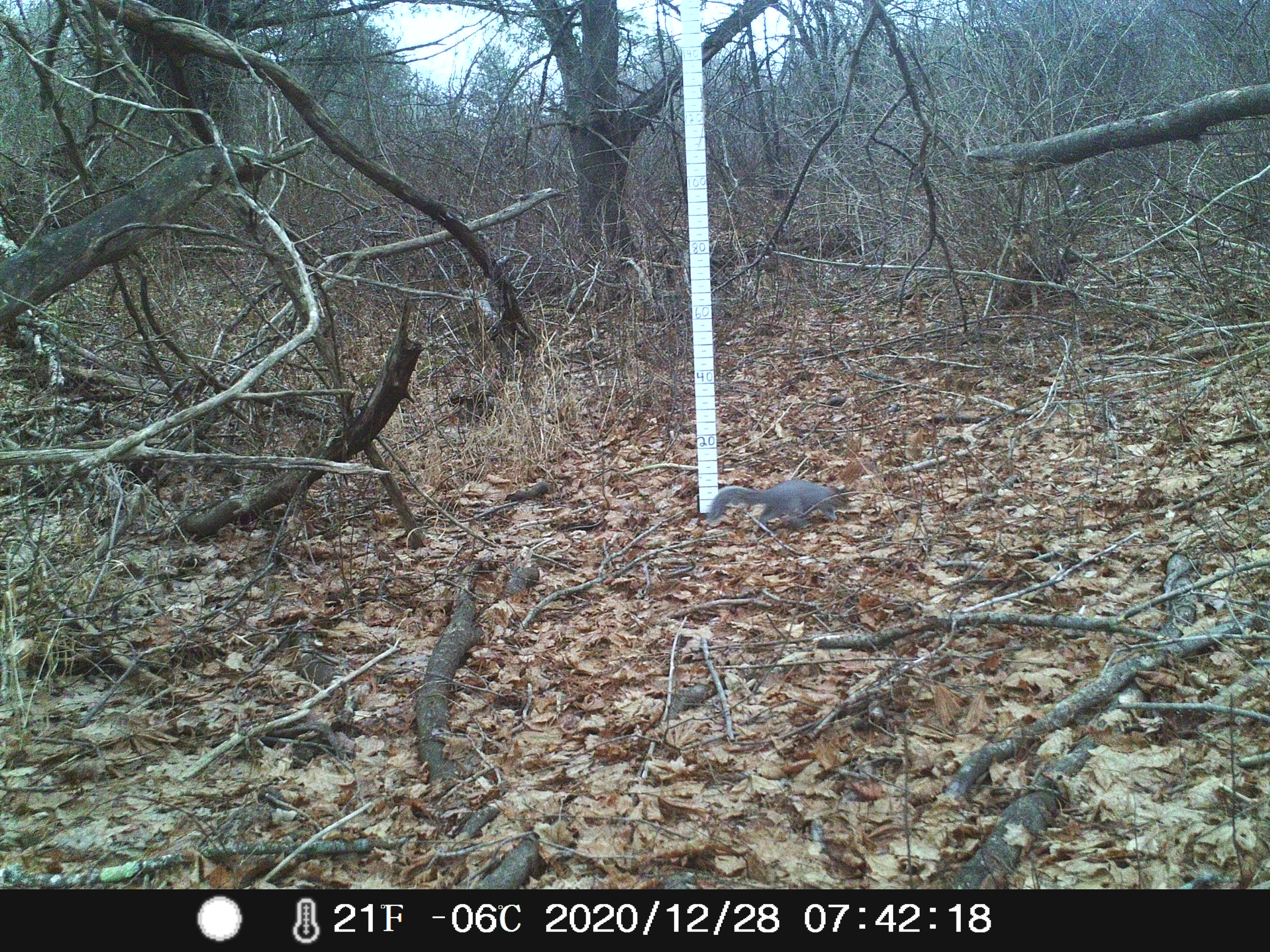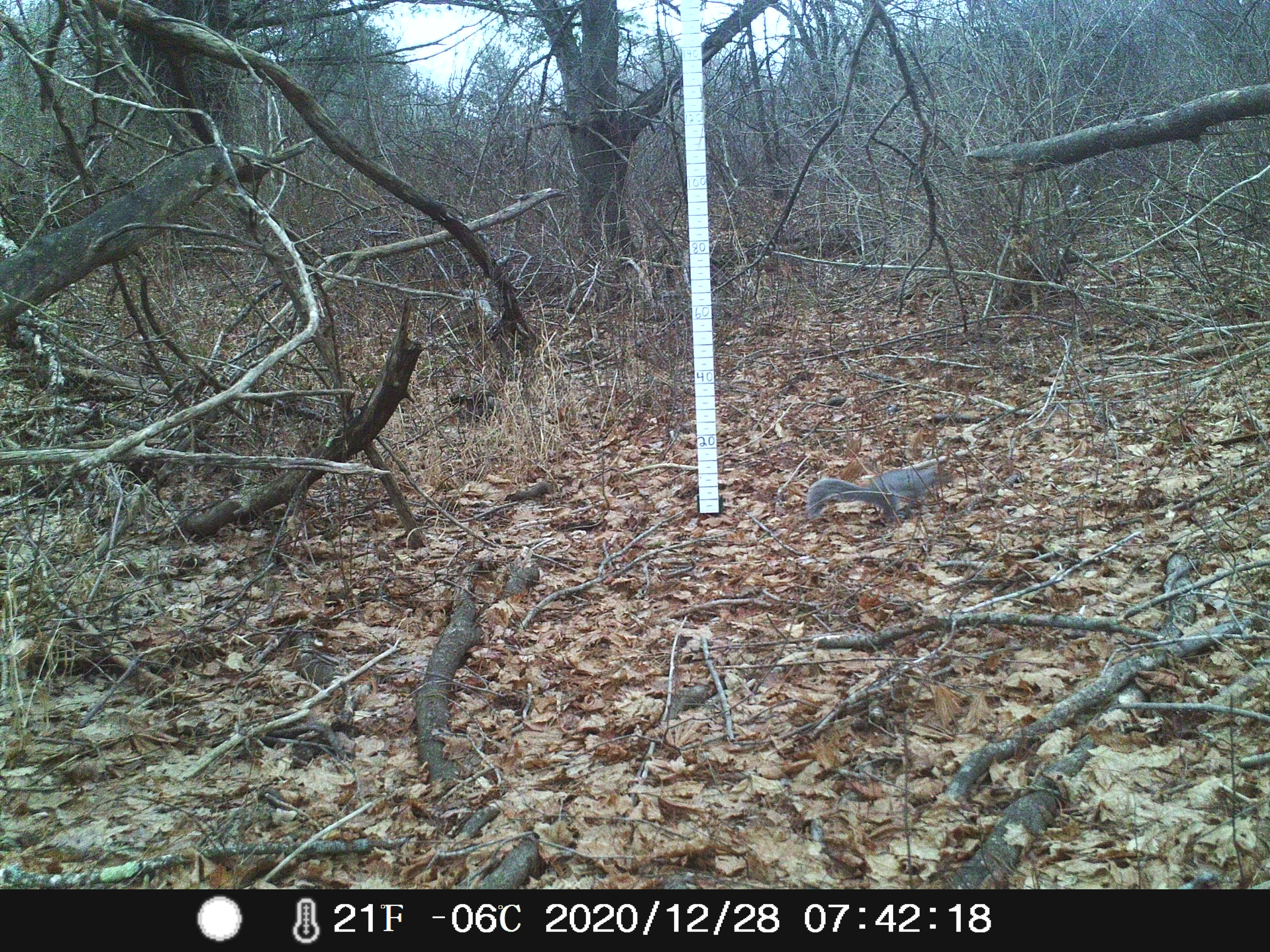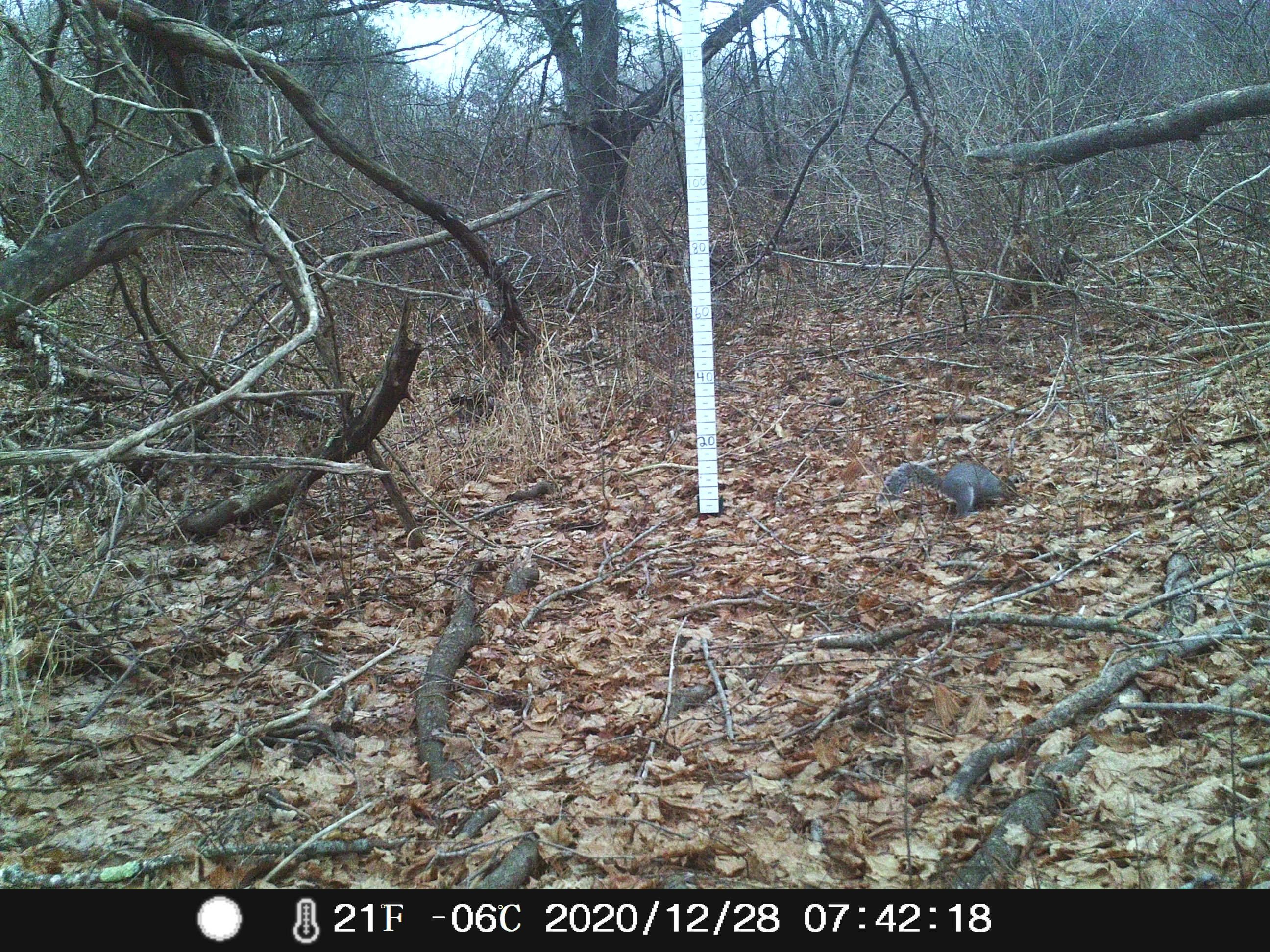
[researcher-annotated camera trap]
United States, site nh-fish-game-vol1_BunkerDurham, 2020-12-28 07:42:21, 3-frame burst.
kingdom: Animalia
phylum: Chordata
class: Mammalia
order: Rodentia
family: Sciuridae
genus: Sciurus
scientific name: Sciurus carolinensis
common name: gray squirrel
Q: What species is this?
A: Gray squirrel (Sciurus carolinensis).